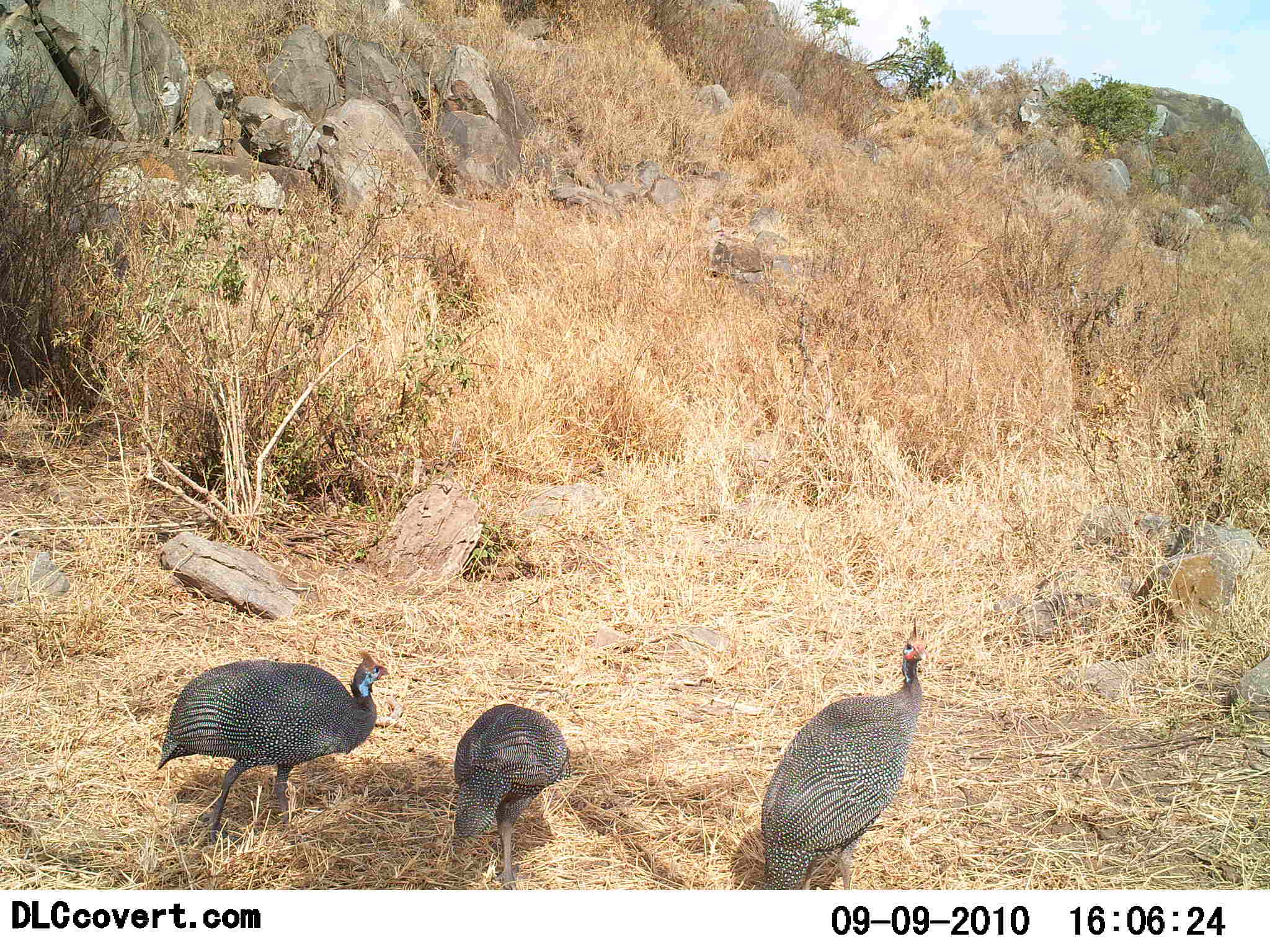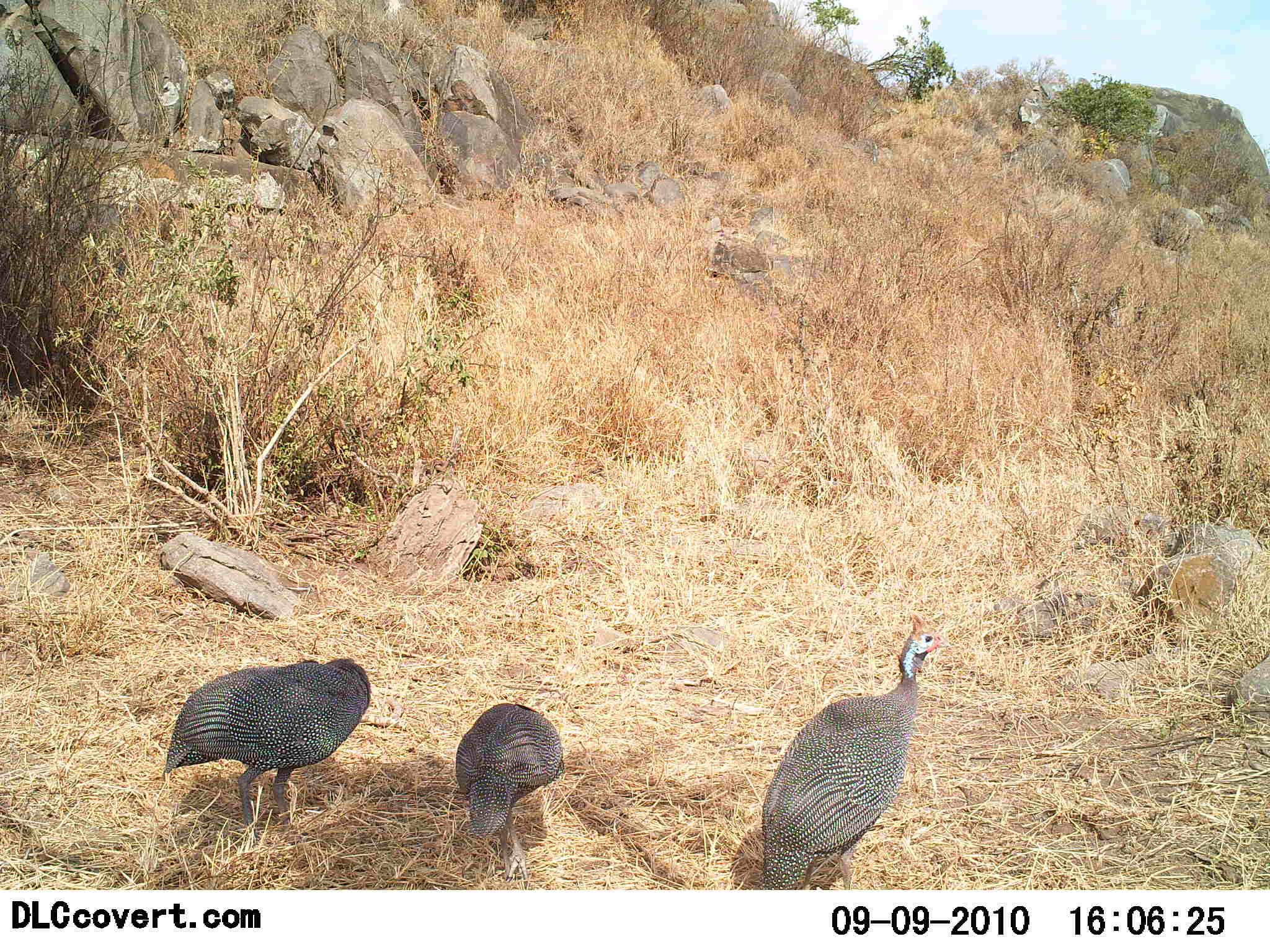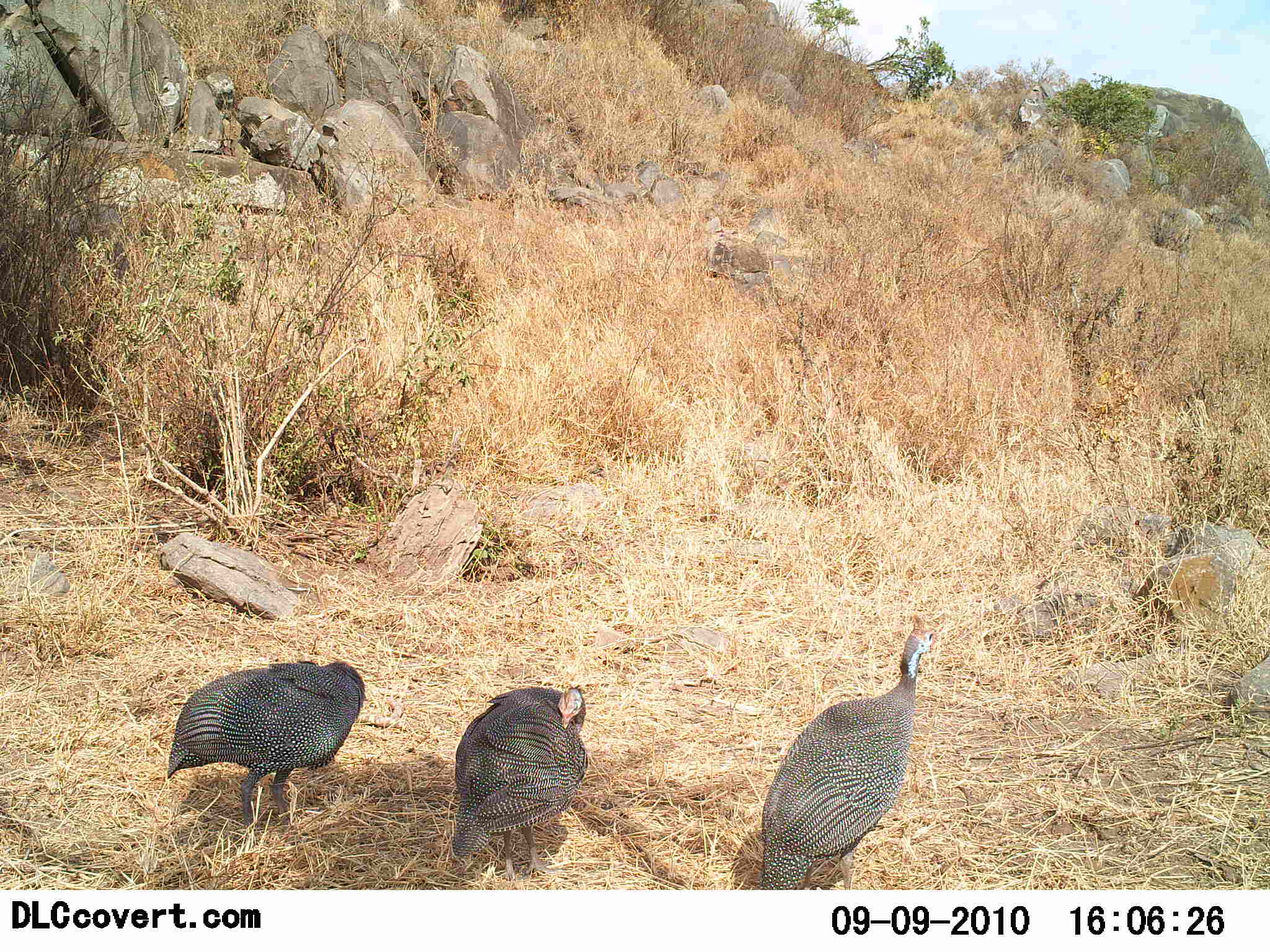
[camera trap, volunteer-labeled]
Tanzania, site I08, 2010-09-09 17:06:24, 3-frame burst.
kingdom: Animalia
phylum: Chordata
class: Aves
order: Galliformes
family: Numididae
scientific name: Numididae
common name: guinea fowl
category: guineafowl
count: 3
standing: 77%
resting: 5%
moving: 5%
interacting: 0%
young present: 0%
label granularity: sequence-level